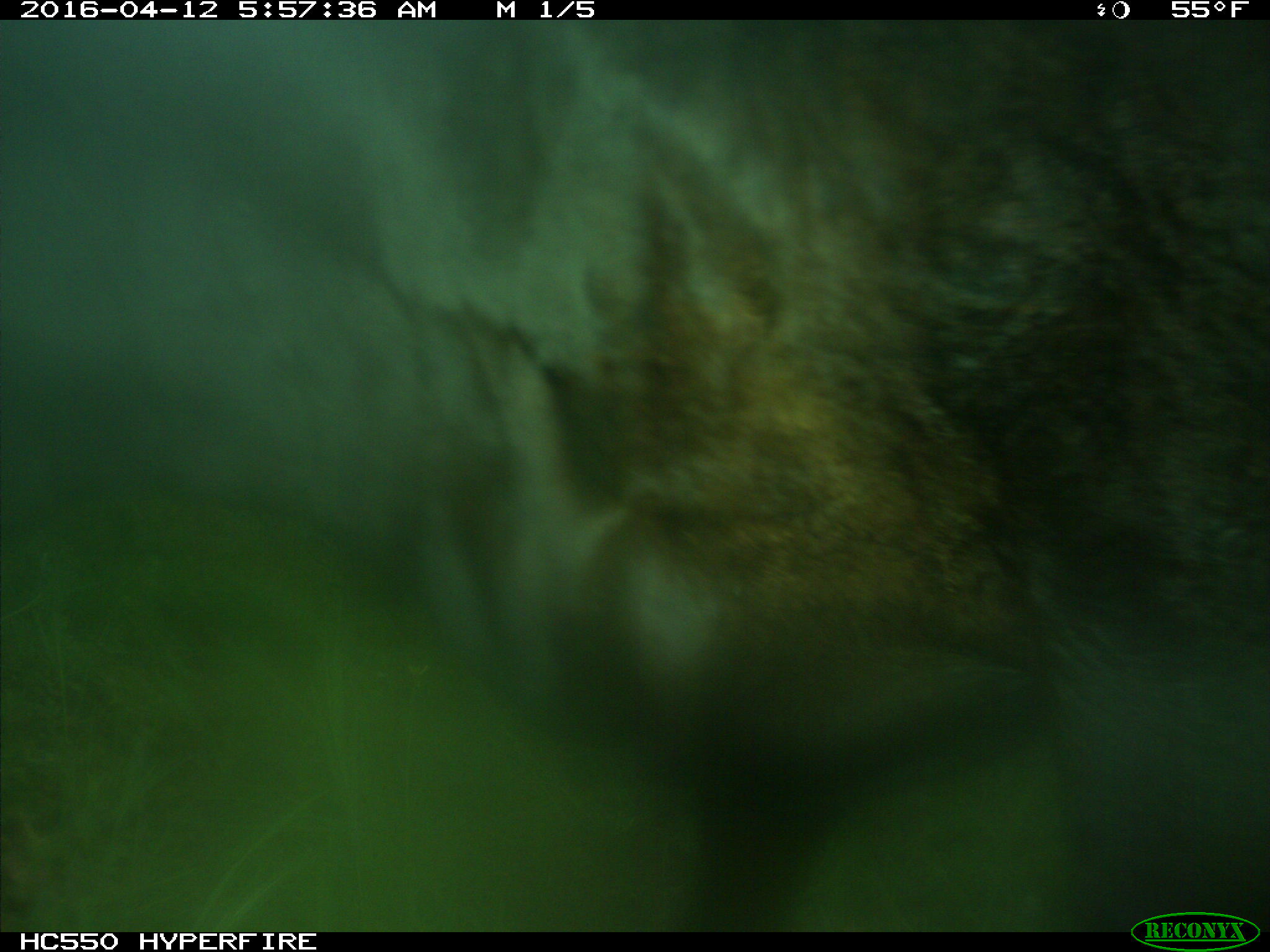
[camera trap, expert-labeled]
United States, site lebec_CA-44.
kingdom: Animalia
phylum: Chordata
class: Mammalia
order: Artiodactyla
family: Bovidae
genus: Bos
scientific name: Bos taurus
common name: domestic cow